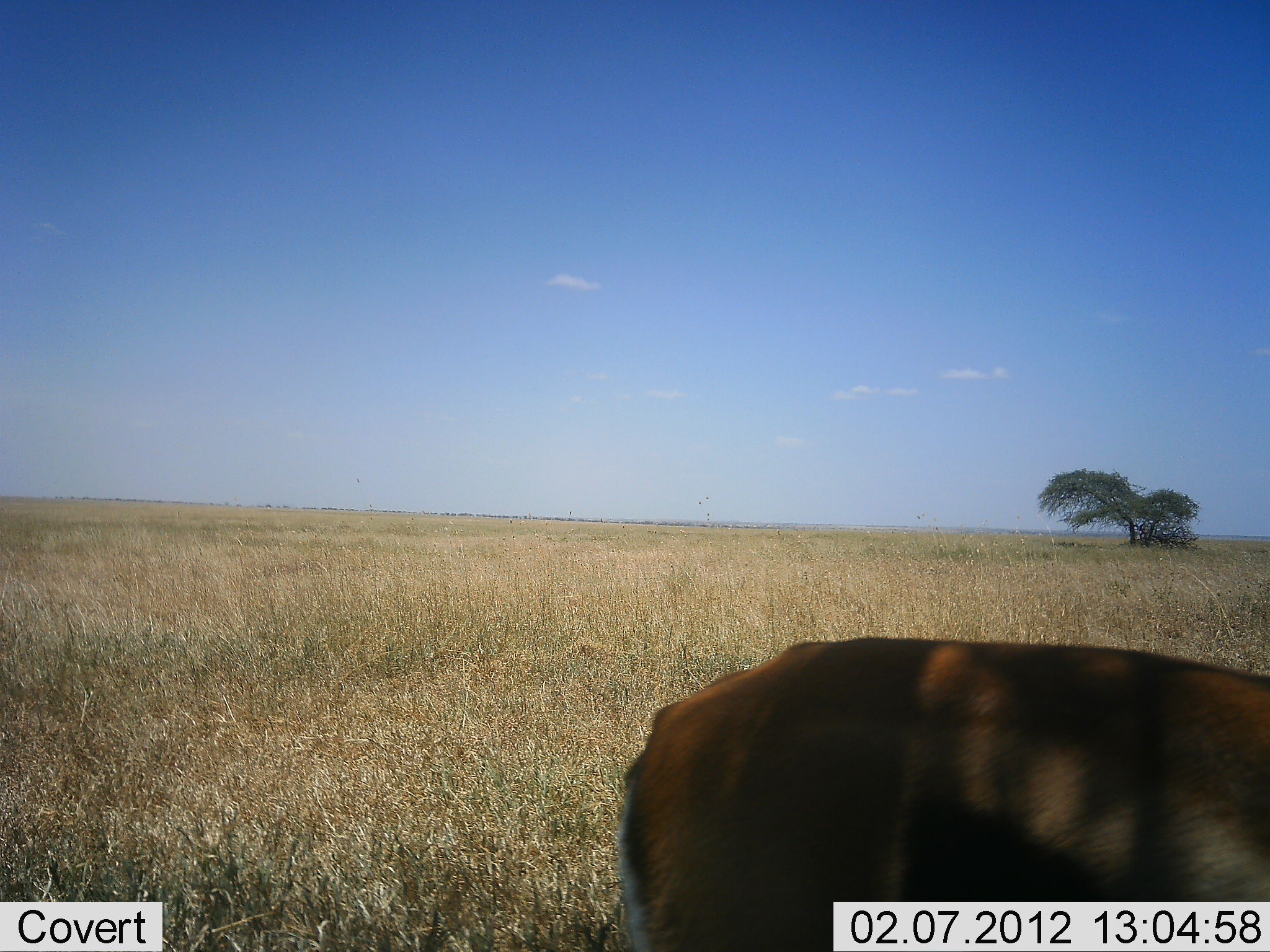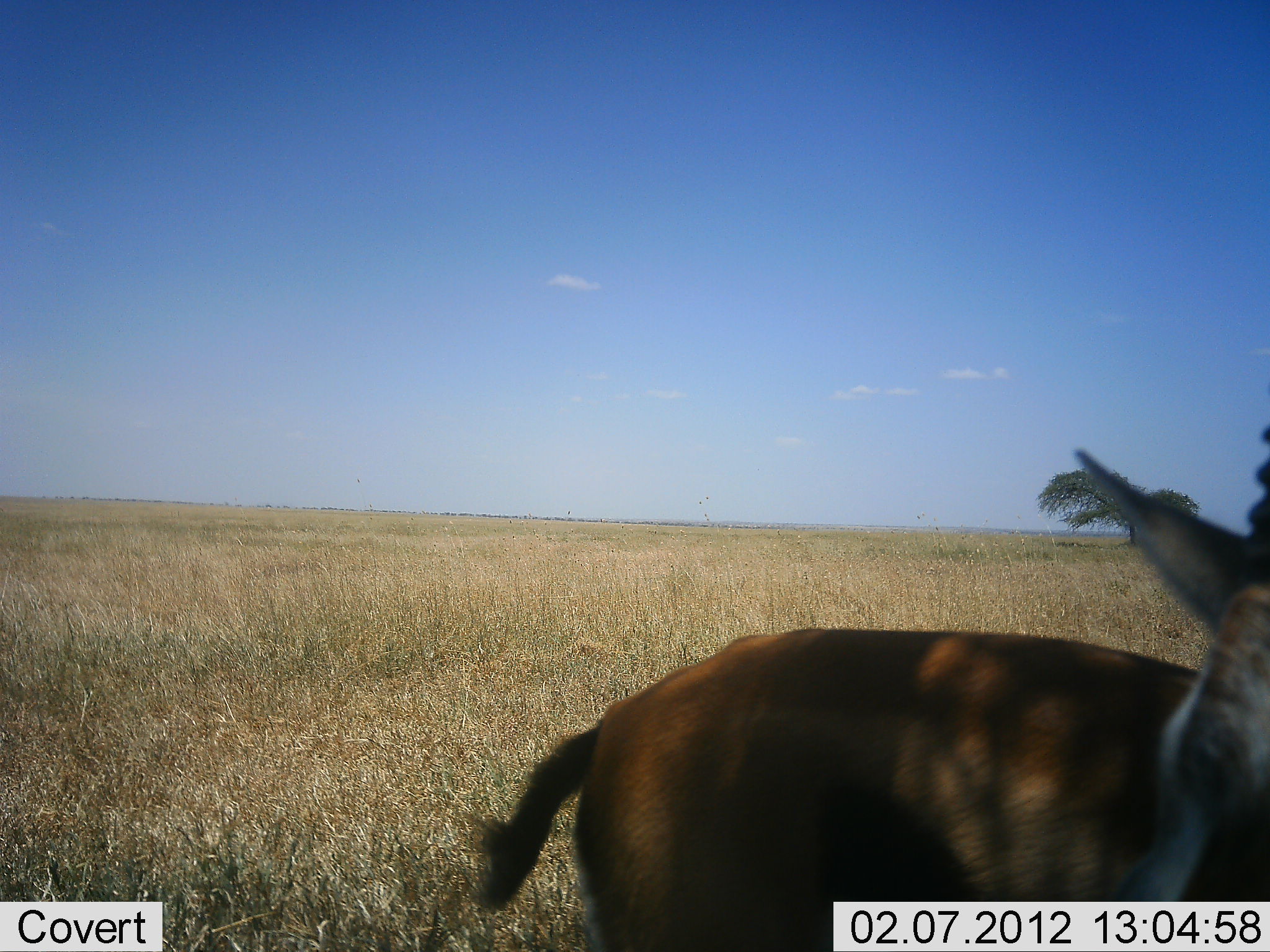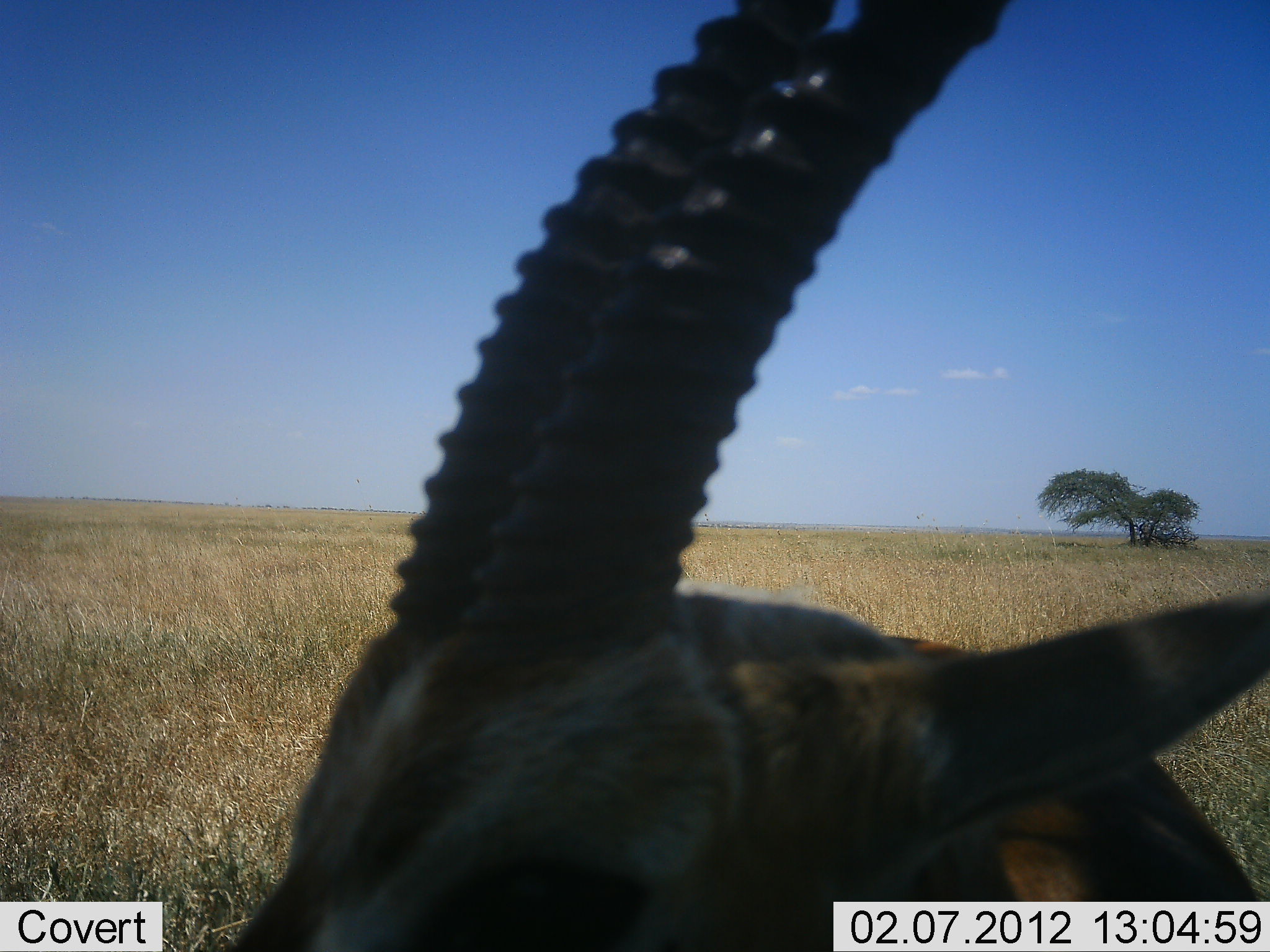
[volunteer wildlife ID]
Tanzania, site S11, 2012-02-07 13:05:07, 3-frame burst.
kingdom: Animalia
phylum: Chordata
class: Mammalia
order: Artiodactyla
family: Bovidae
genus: Eudorcas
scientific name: Eudorcas thomsonii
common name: thomson's gazelle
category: gazellethomsons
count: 1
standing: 56%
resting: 0%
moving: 44%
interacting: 12%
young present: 0%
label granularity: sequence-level